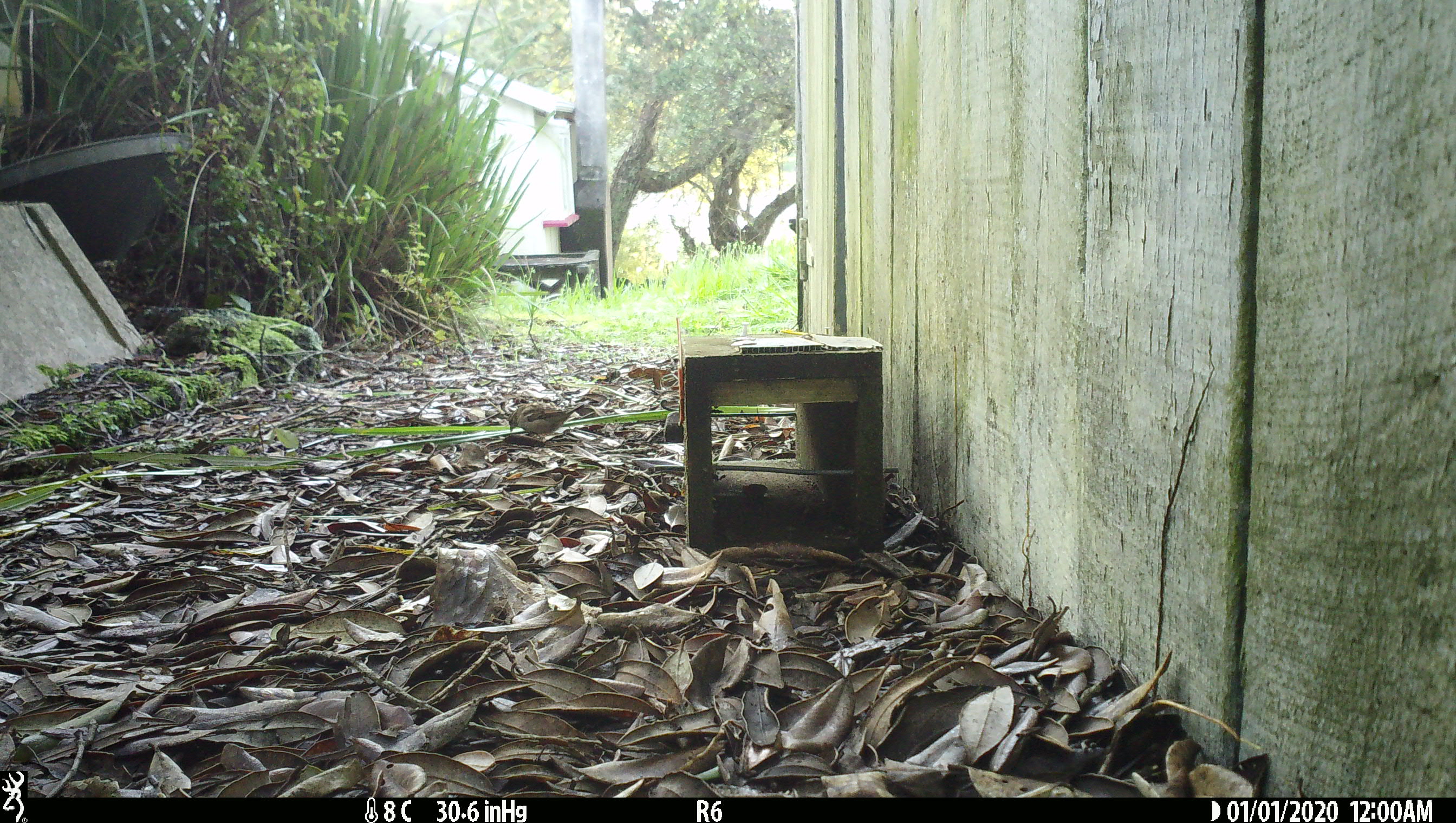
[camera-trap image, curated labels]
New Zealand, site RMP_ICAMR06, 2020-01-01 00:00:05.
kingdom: Animalia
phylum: Chordata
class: Aves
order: Passeriformes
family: Passeridae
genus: Passer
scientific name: Passer domesticus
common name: house sparrow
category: sparrow